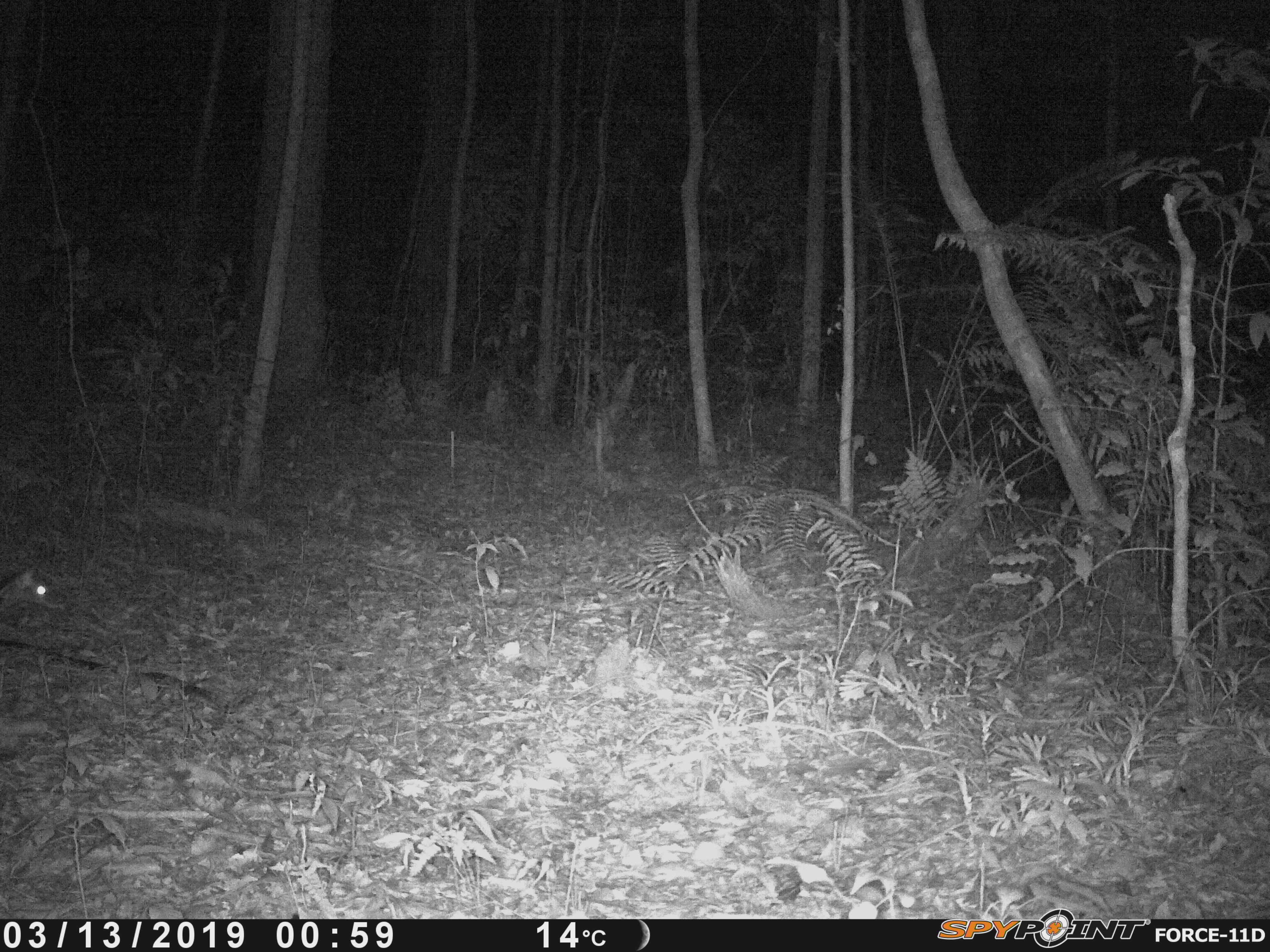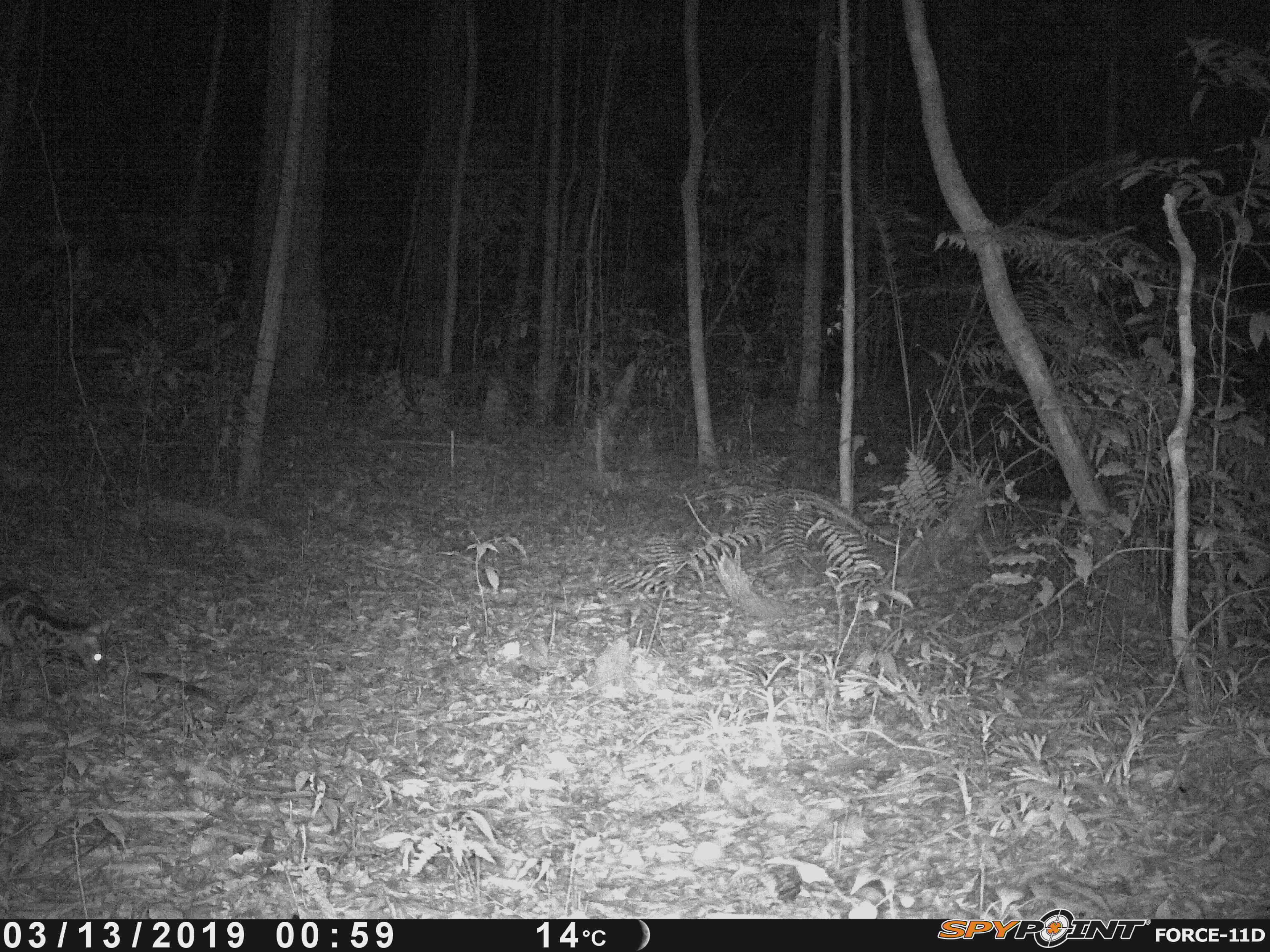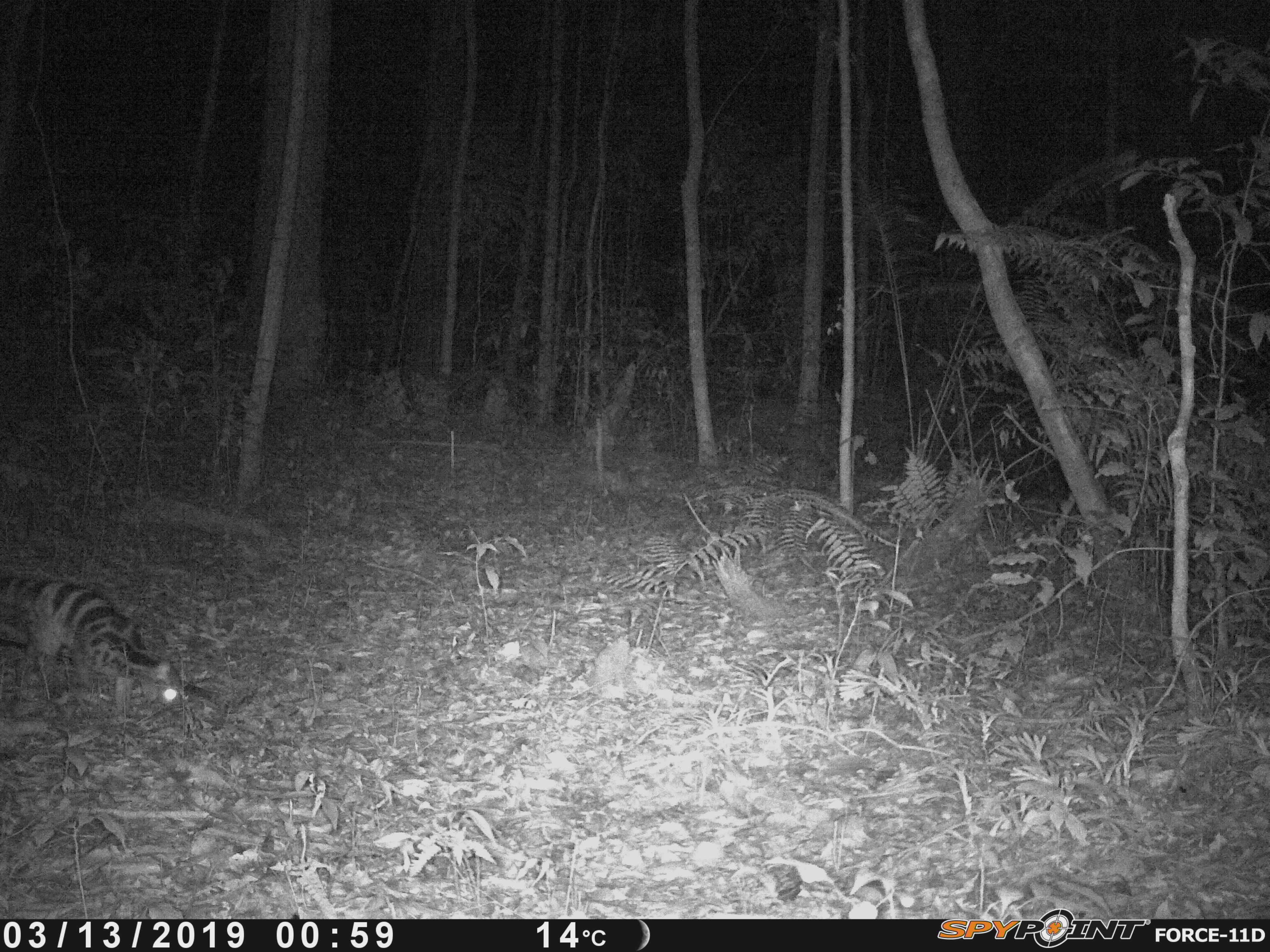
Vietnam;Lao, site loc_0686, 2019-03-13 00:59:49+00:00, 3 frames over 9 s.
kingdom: Animalia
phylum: Chordata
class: Mammalia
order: Carnivora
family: Viverridae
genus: Chrotogale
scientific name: Chrotogale owstoni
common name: owston's civet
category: owstons civet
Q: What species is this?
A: Owstons civet (owston's civet) (Chrotogale owstoni).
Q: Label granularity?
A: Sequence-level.